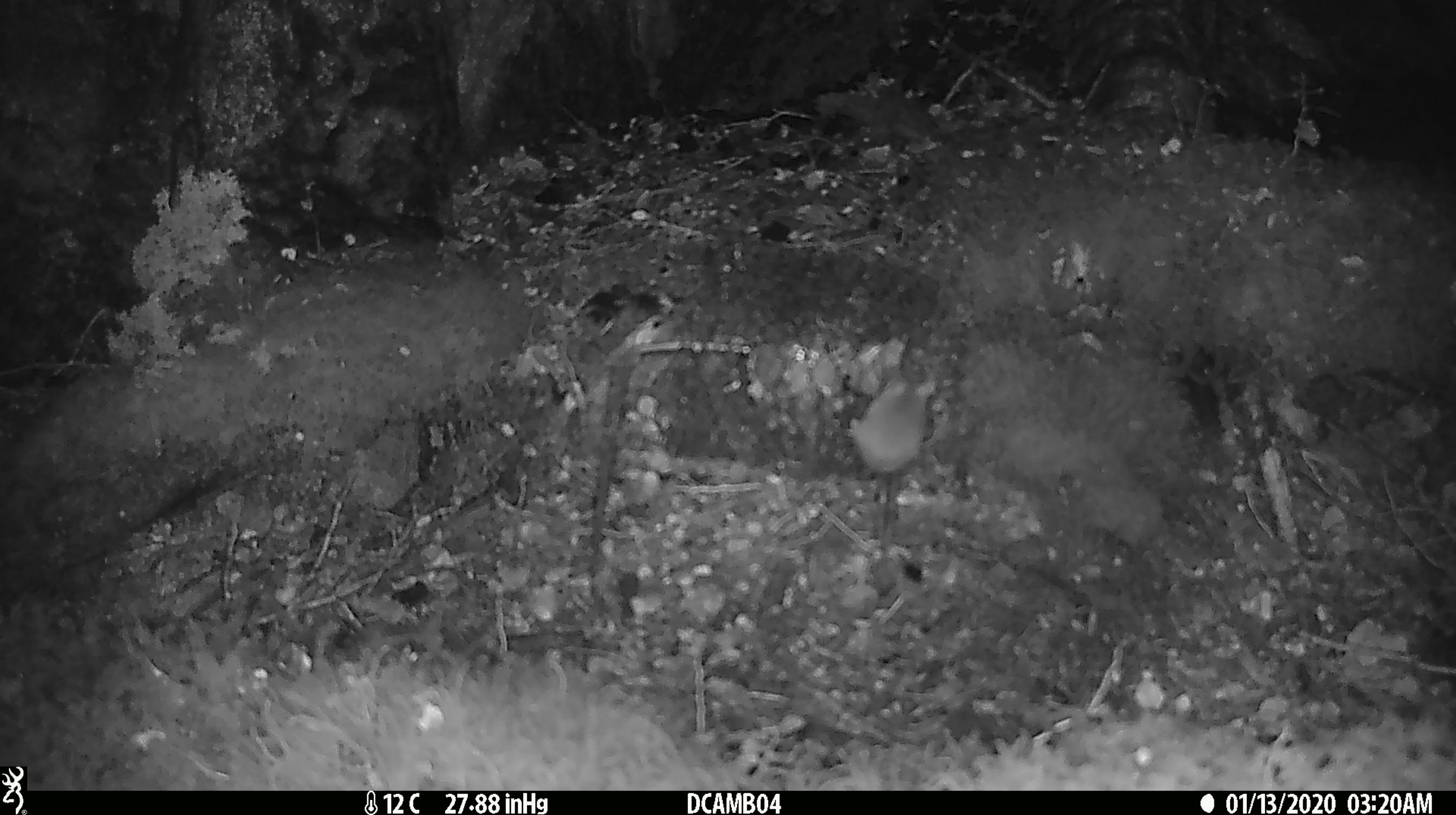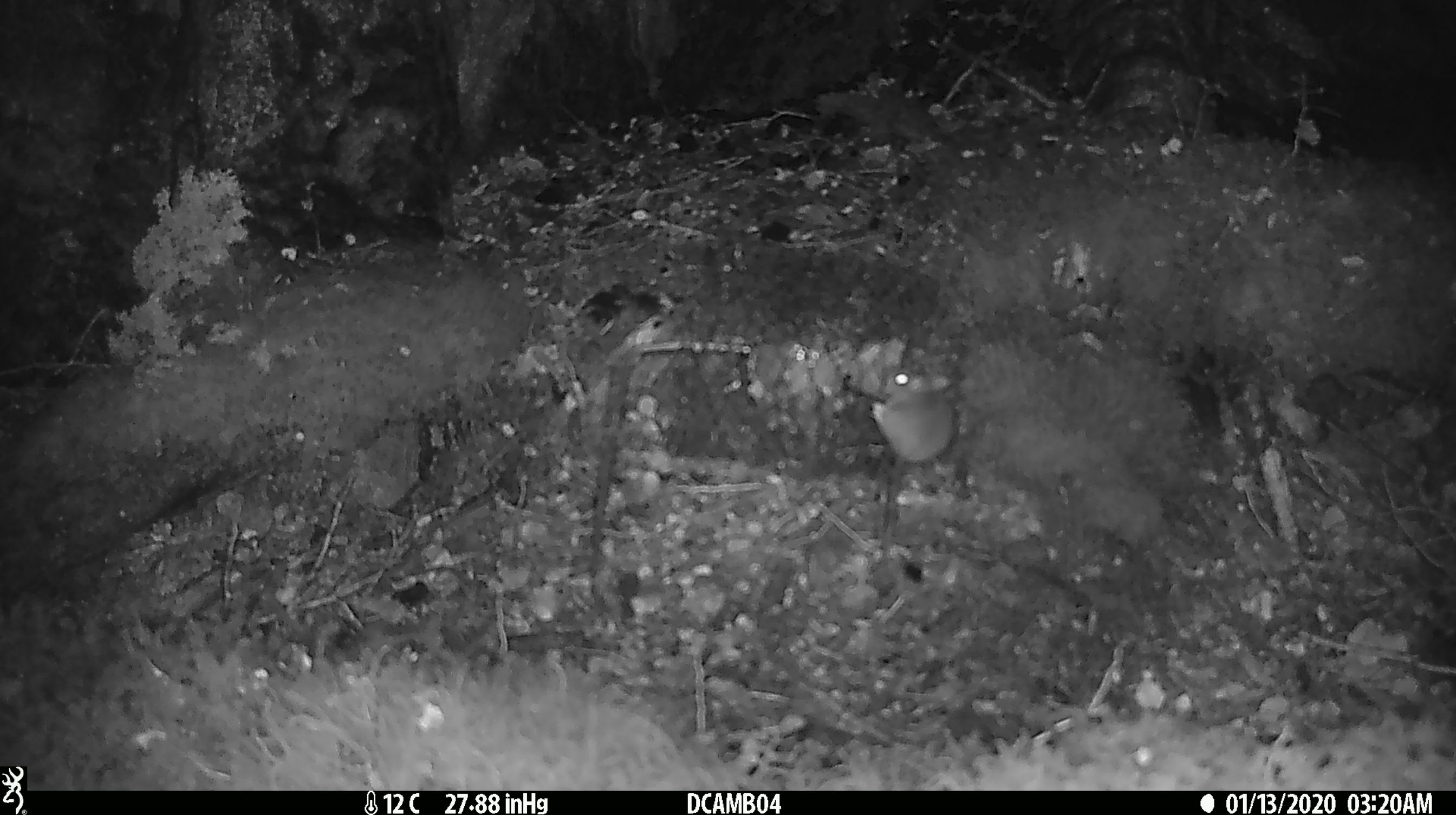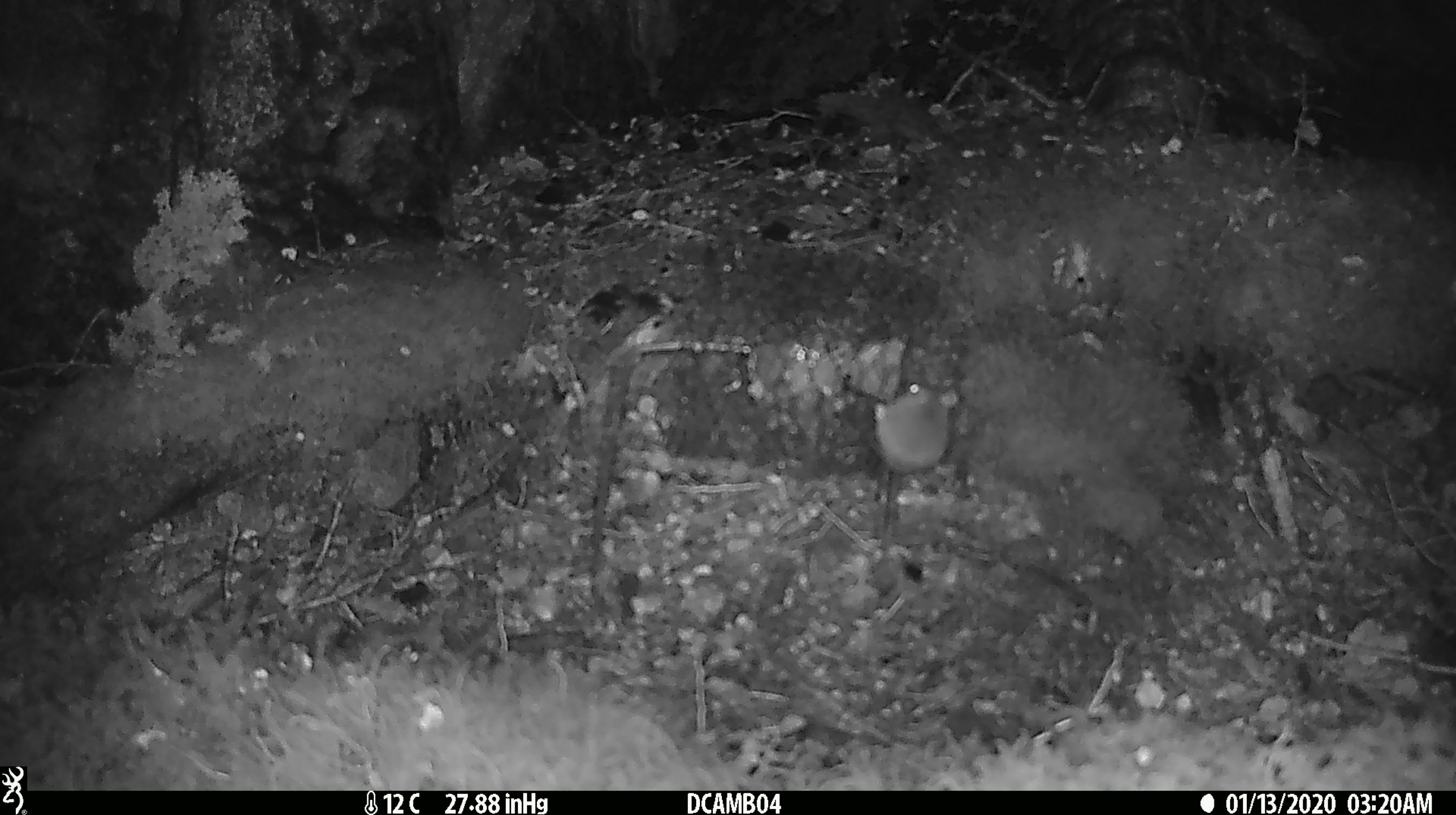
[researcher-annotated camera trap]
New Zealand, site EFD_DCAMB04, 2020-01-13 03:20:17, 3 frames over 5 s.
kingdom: Animalia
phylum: Chordata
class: Mammalia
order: Rodentia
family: Muridae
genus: Mus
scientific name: Mus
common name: mouse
Mouse (Mus).